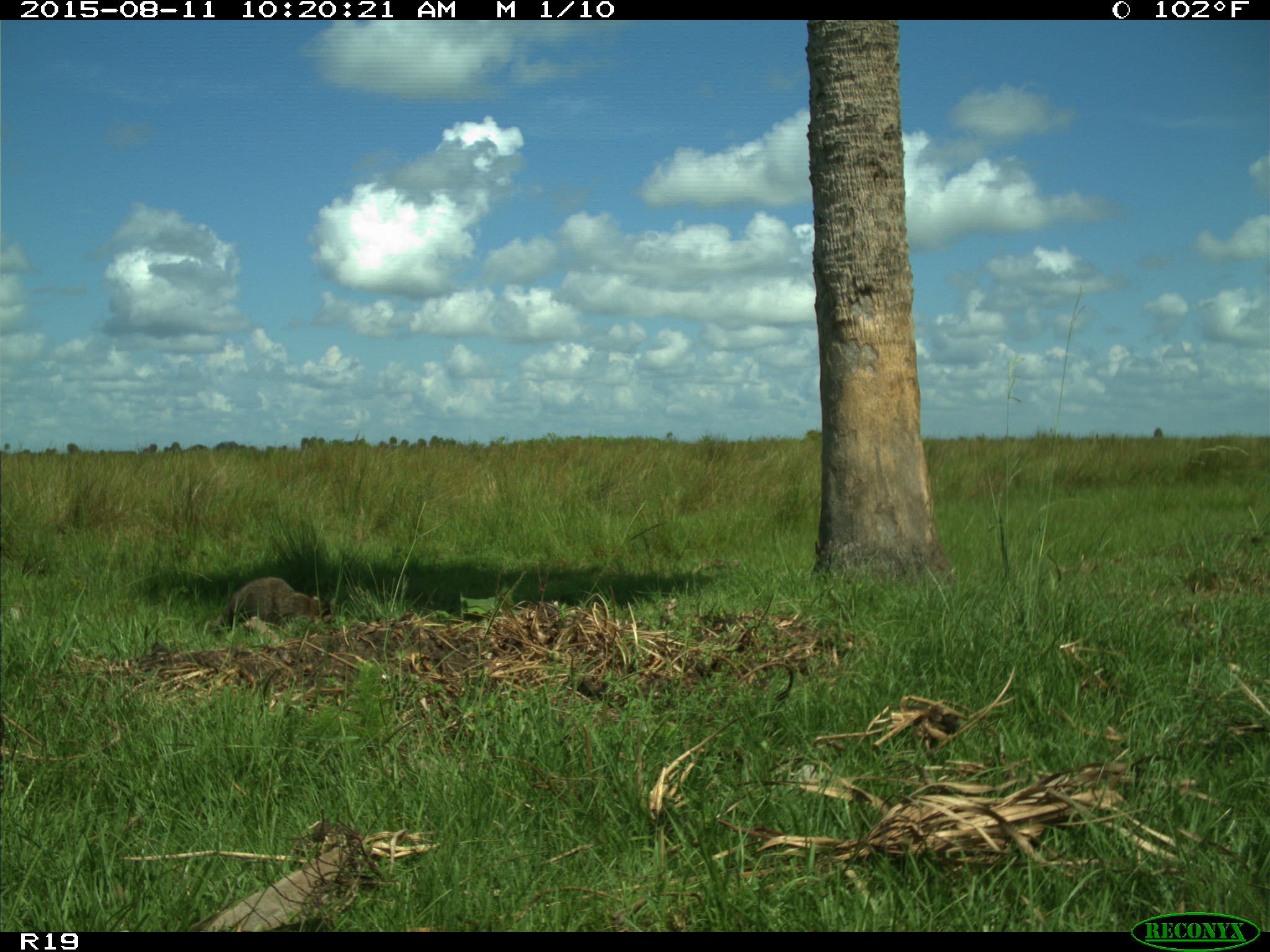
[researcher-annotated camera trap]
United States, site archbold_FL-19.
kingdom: Animalia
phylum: Chordata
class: Mammalia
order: Carnivora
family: Procyonidae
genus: Procyon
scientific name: Procyon lotor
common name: common raccoon